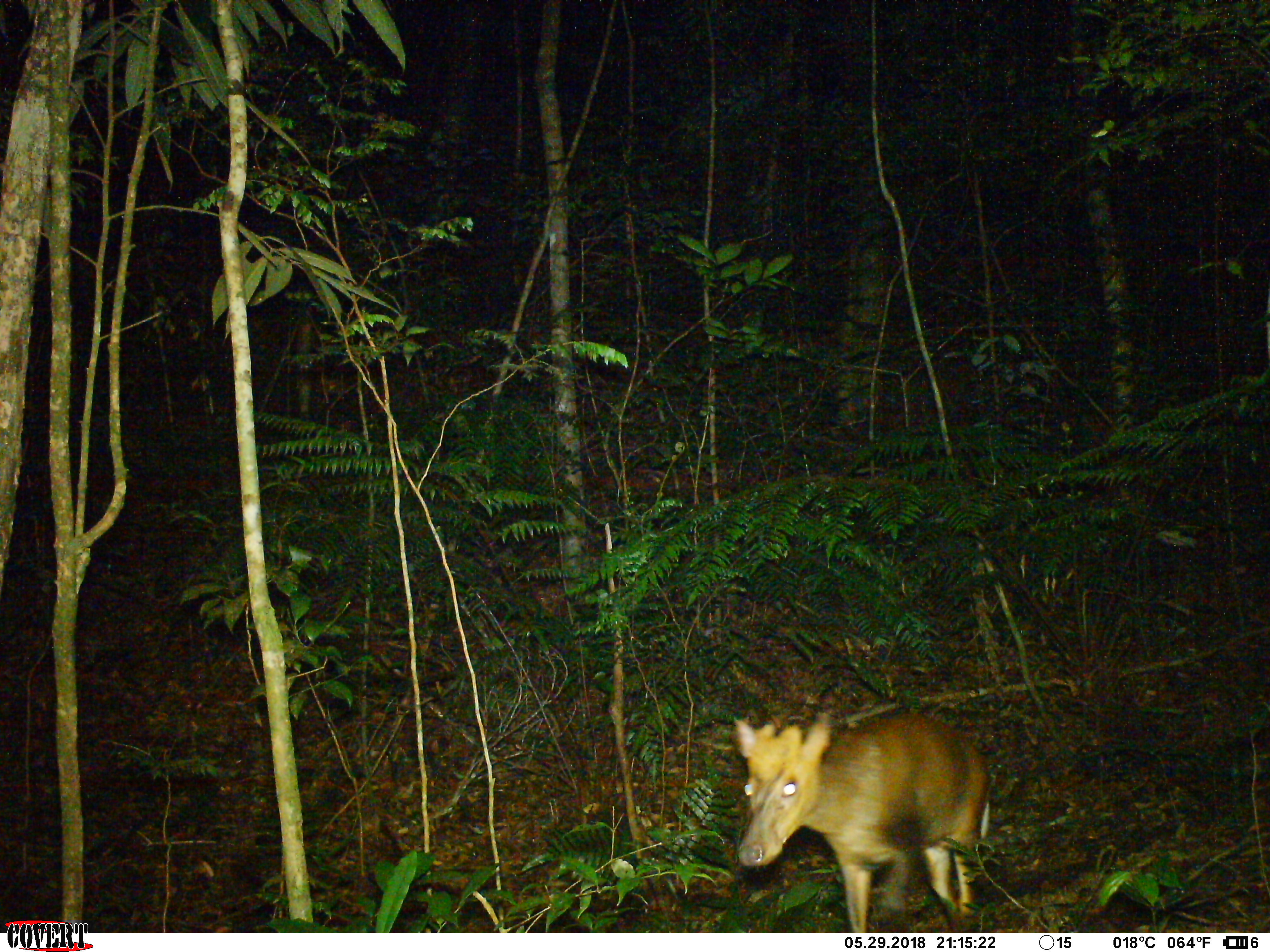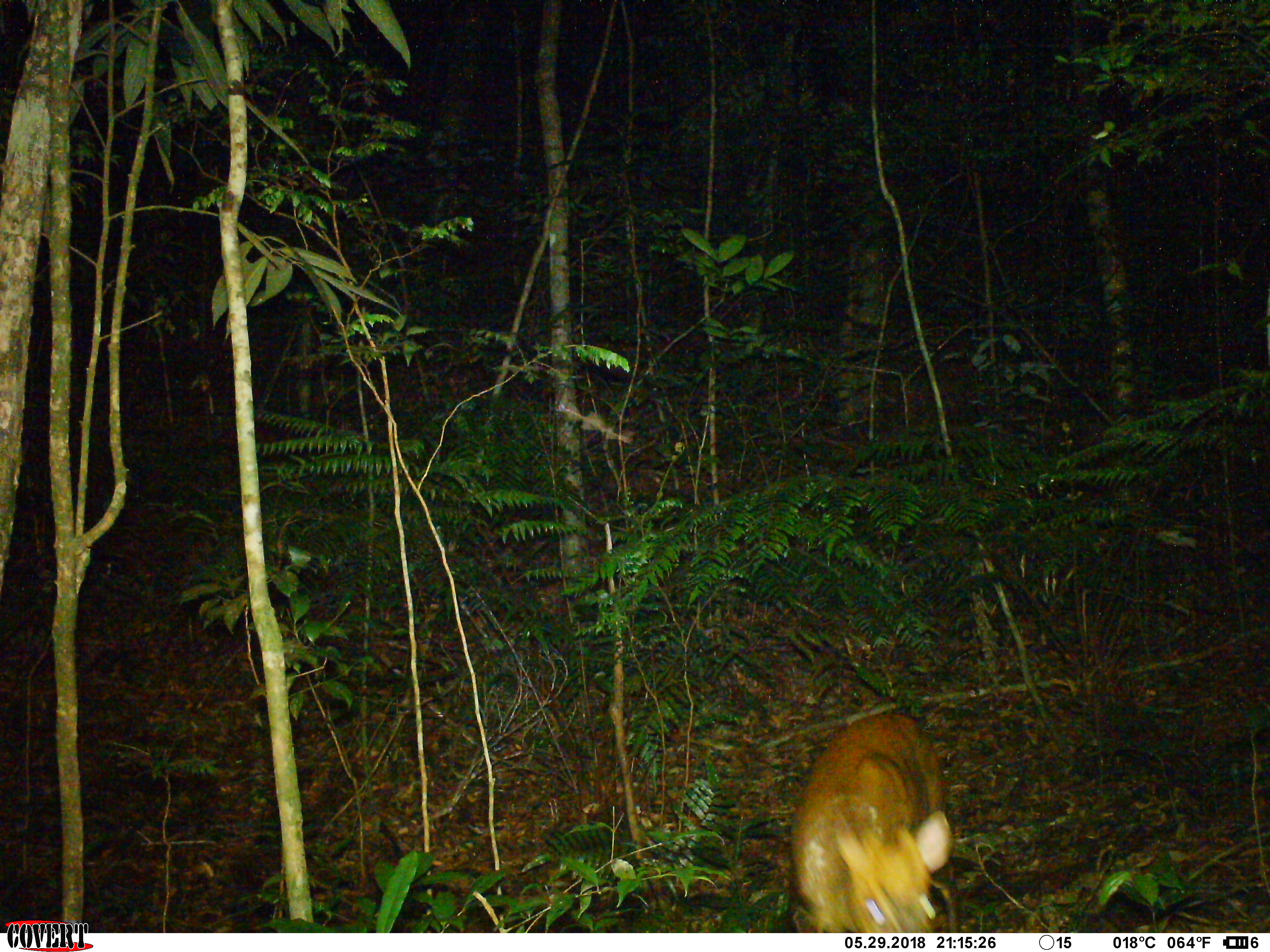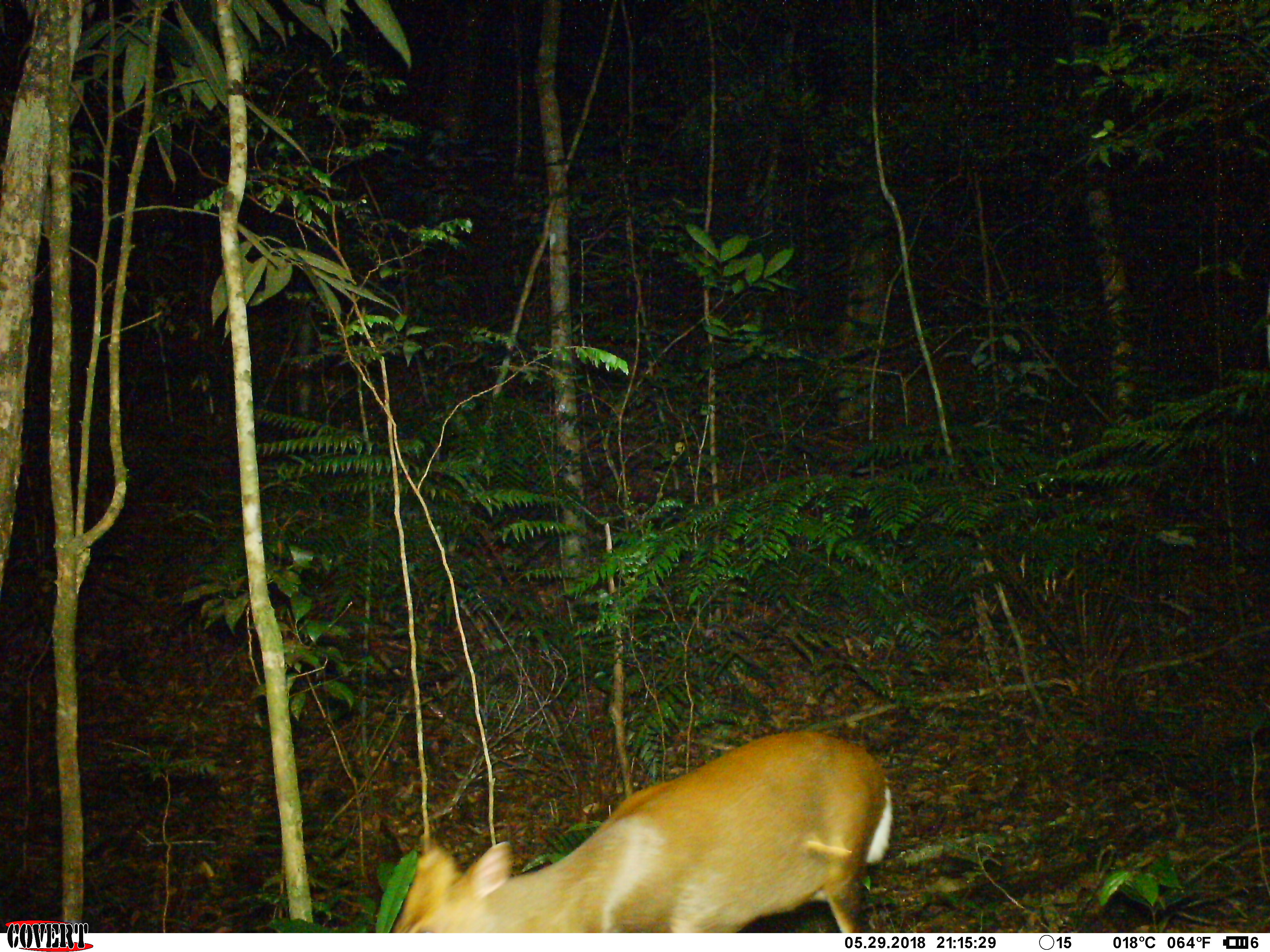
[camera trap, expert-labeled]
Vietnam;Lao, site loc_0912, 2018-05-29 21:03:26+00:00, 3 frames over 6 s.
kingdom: Animalia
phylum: Chordata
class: Mammalia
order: Artiodactyla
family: Cervidae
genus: Muntiacus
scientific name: Muntiacus rooseveltorum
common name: roosevelt's muntjac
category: roosevelts muntjac group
Roosevelts muntjac group (roosevelt's muntjac) (Muntiacus rooseveltorum). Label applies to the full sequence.